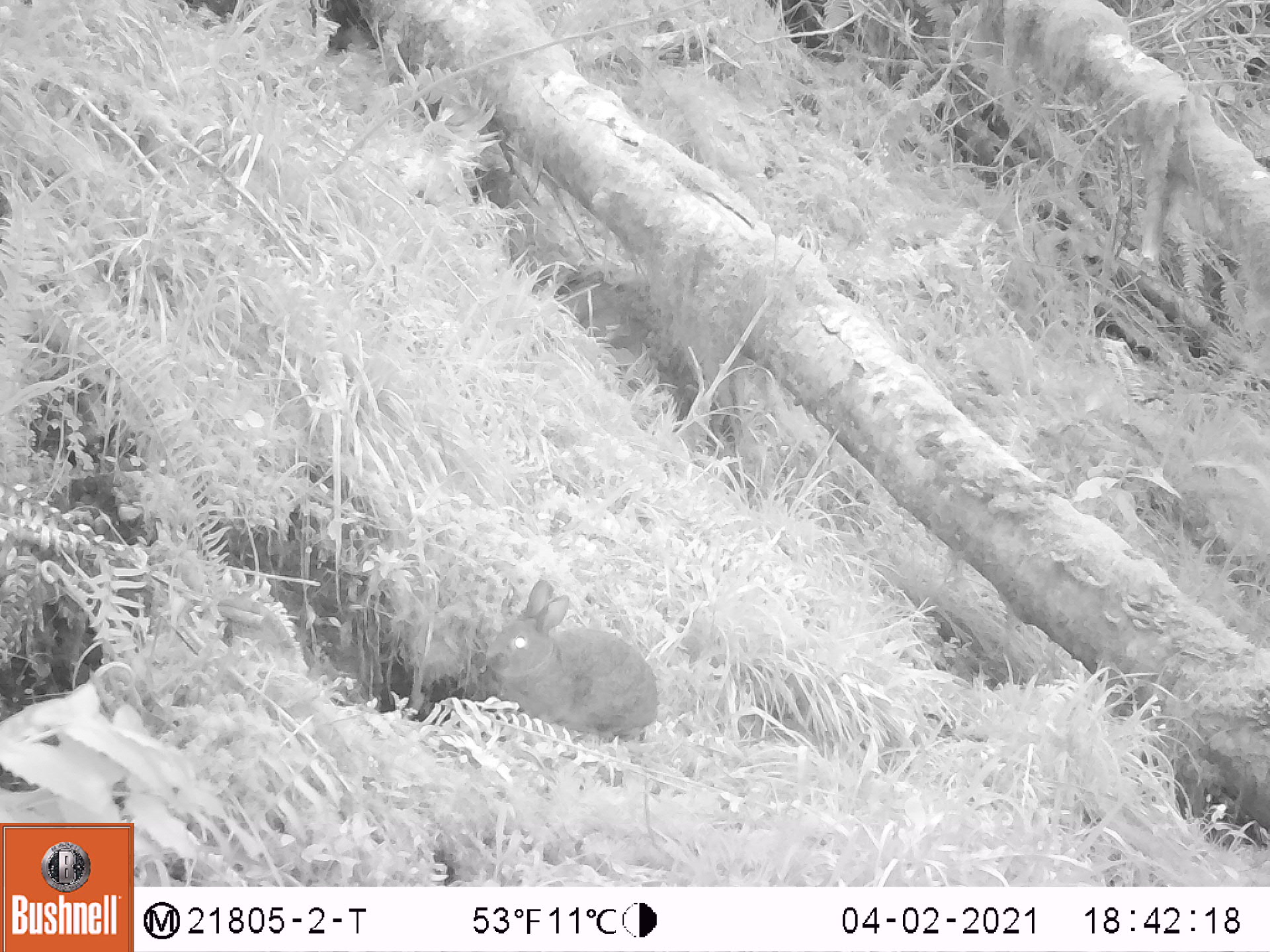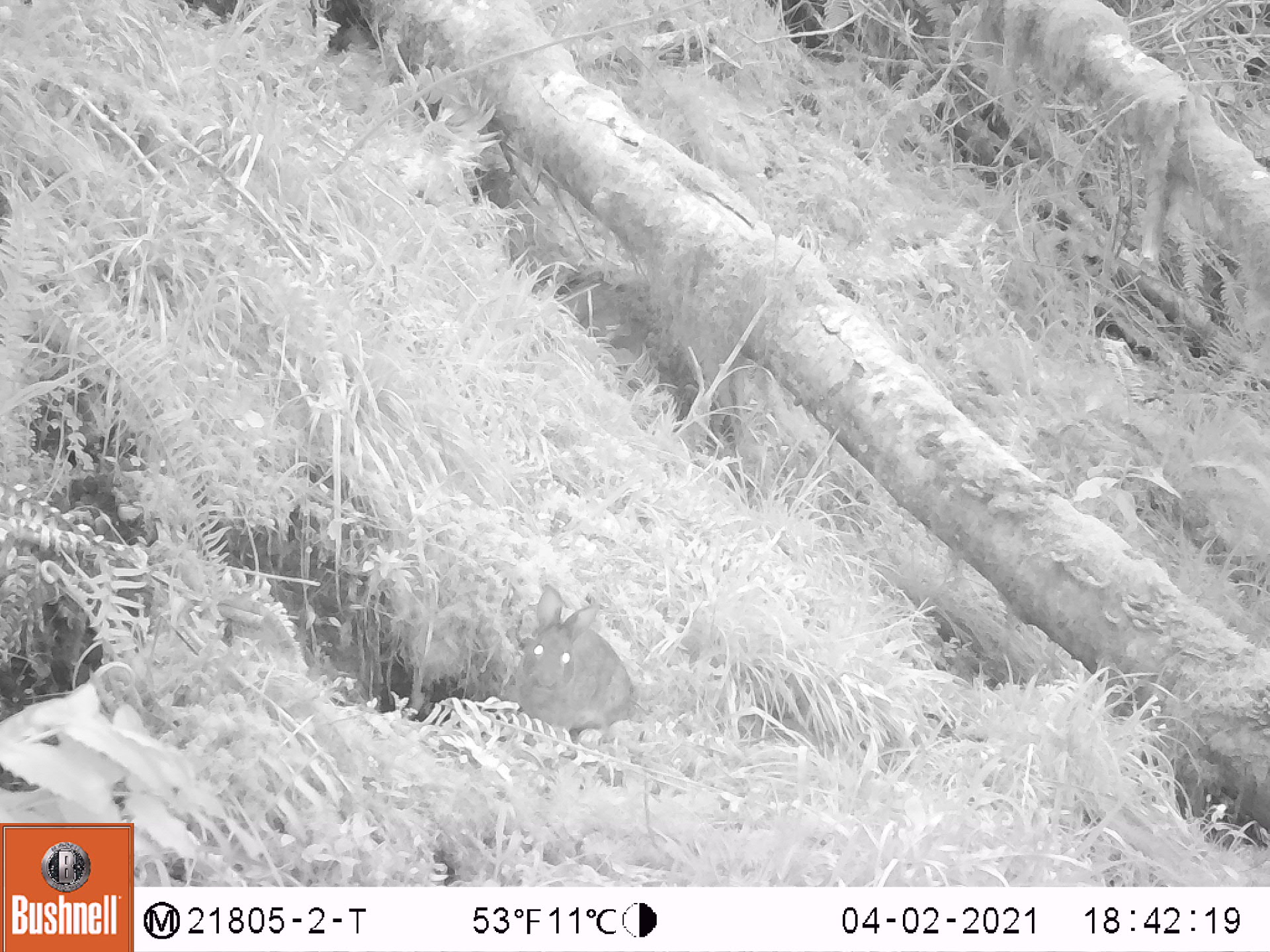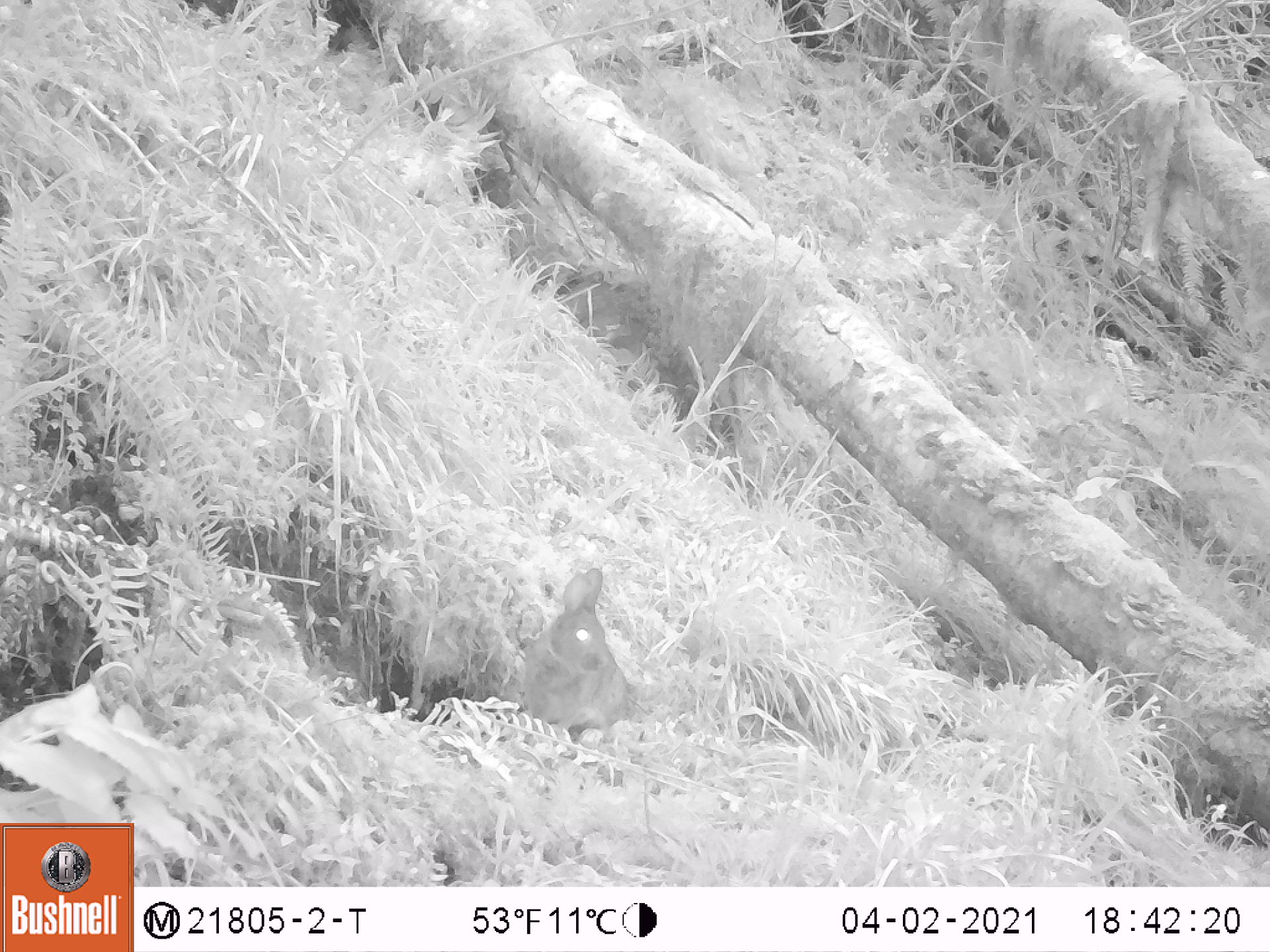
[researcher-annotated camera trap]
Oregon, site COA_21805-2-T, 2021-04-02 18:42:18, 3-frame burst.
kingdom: Animalia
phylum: Chordata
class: Mammalia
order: Lagomorpha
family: Leporidae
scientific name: Leporidae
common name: hares and rabbits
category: leporidae family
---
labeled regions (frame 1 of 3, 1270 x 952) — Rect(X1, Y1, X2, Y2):
leporidae family: Rect(467, 576, 679, 742)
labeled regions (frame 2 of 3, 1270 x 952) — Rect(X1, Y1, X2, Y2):
leporidae family: Rect(487, 577, 643, 742)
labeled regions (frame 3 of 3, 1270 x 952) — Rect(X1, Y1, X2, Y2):
leporidae family: Rect(505, 568, 643, 737)